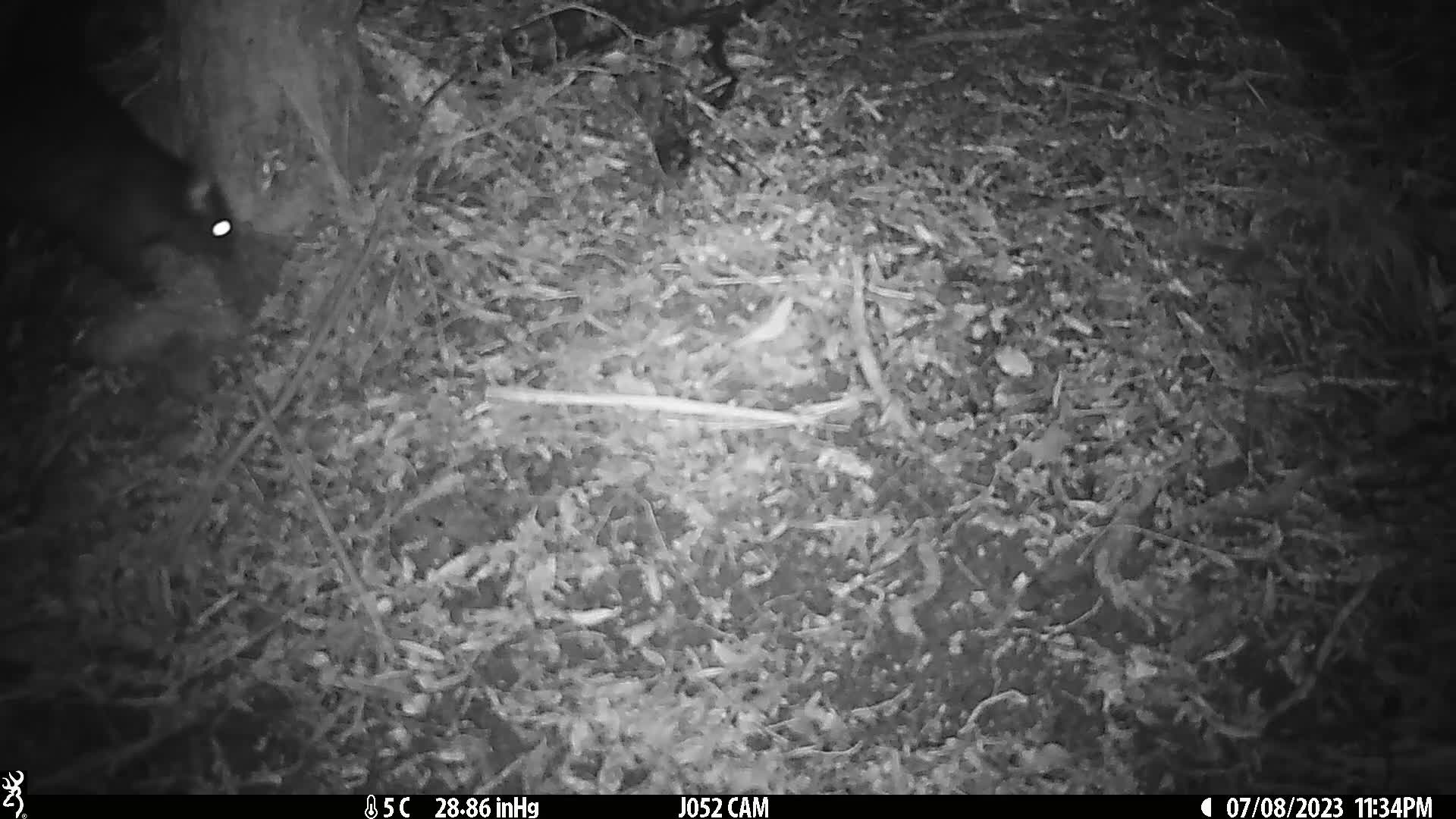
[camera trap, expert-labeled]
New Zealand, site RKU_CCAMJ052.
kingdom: Animalia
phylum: Chordata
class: Mammalia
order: Diprotodontia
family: Phalangeridae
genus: Trichosurus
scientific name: Trichosurus vulpecula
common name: common brushtail possum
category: possum